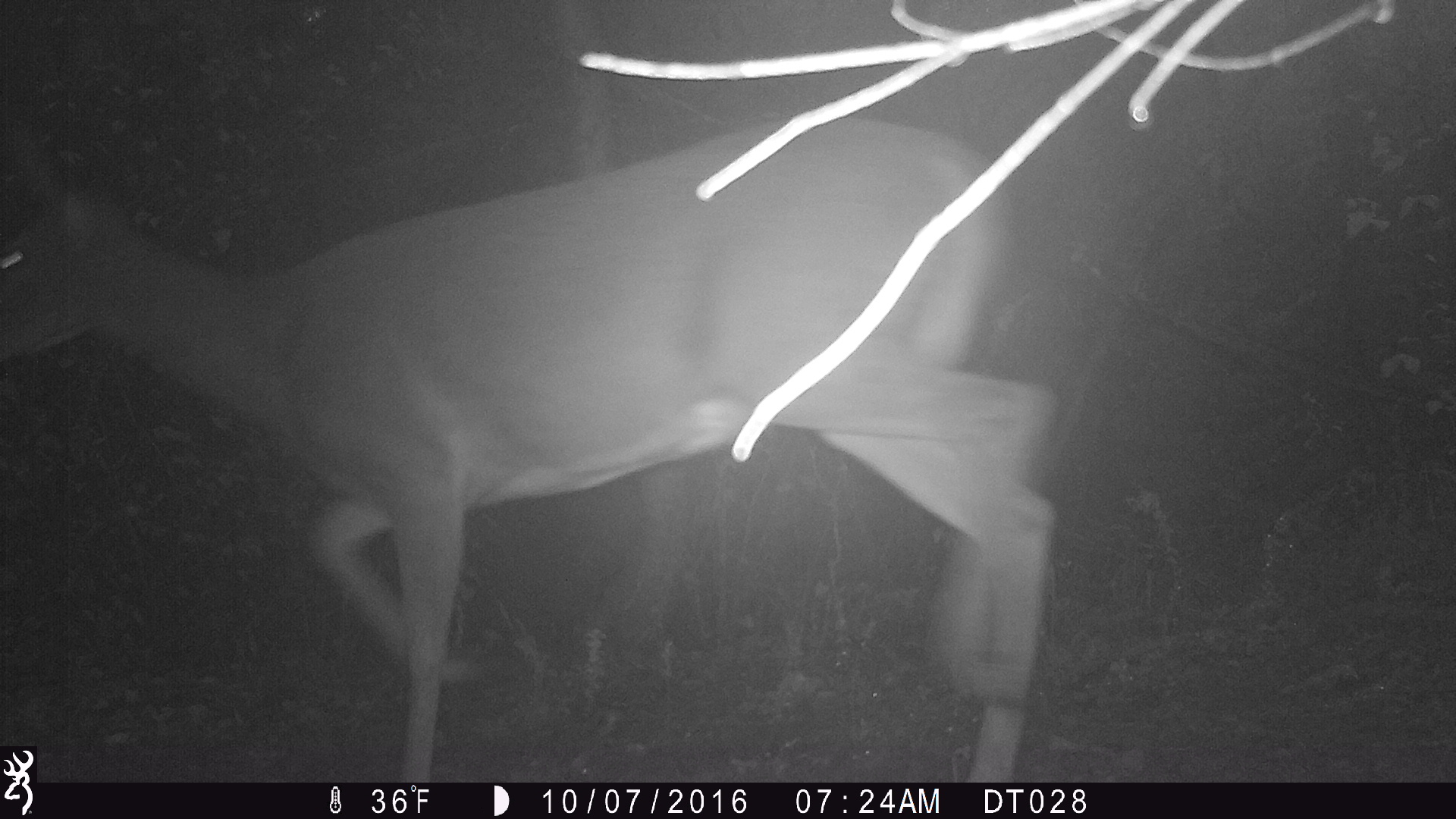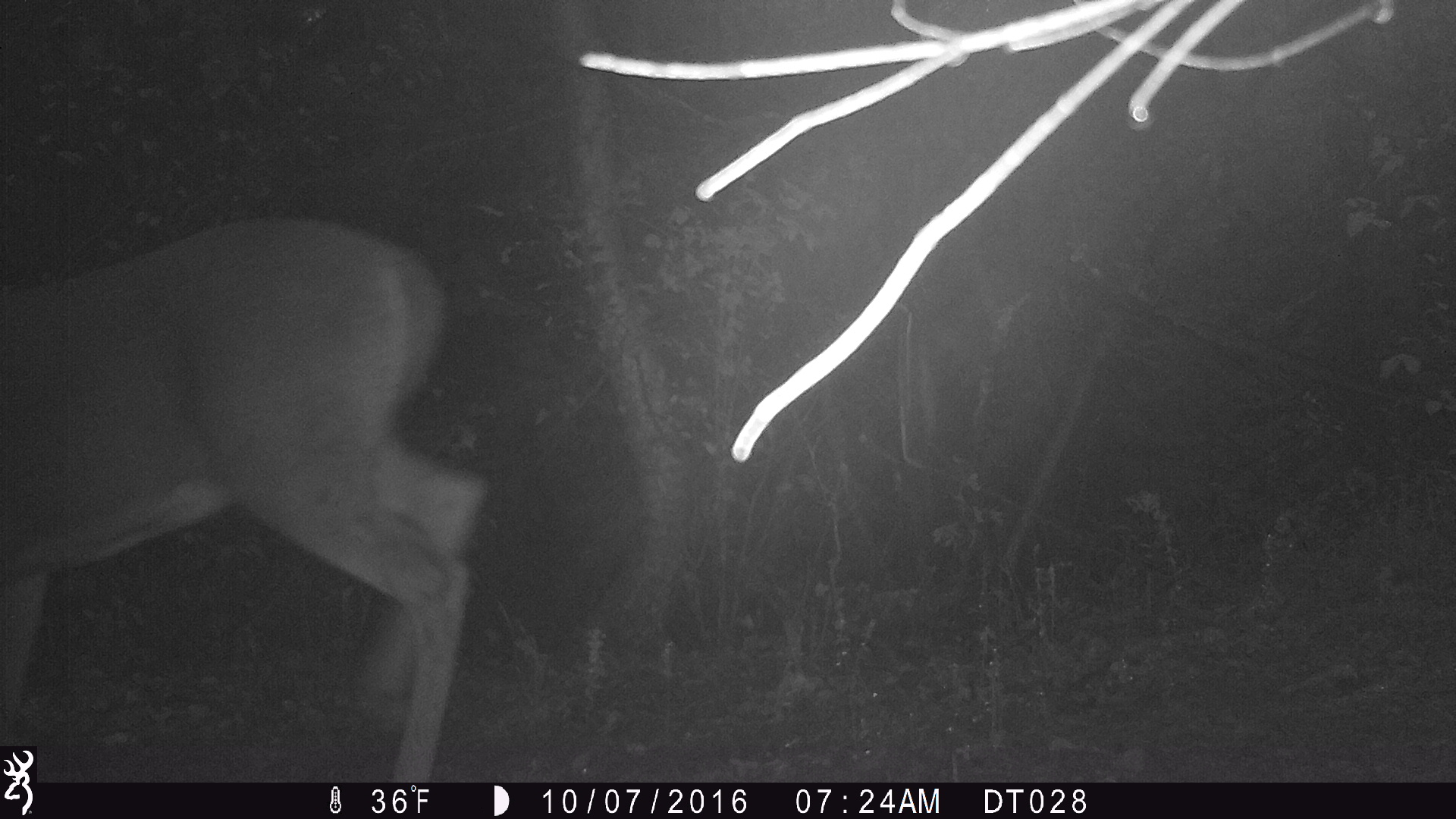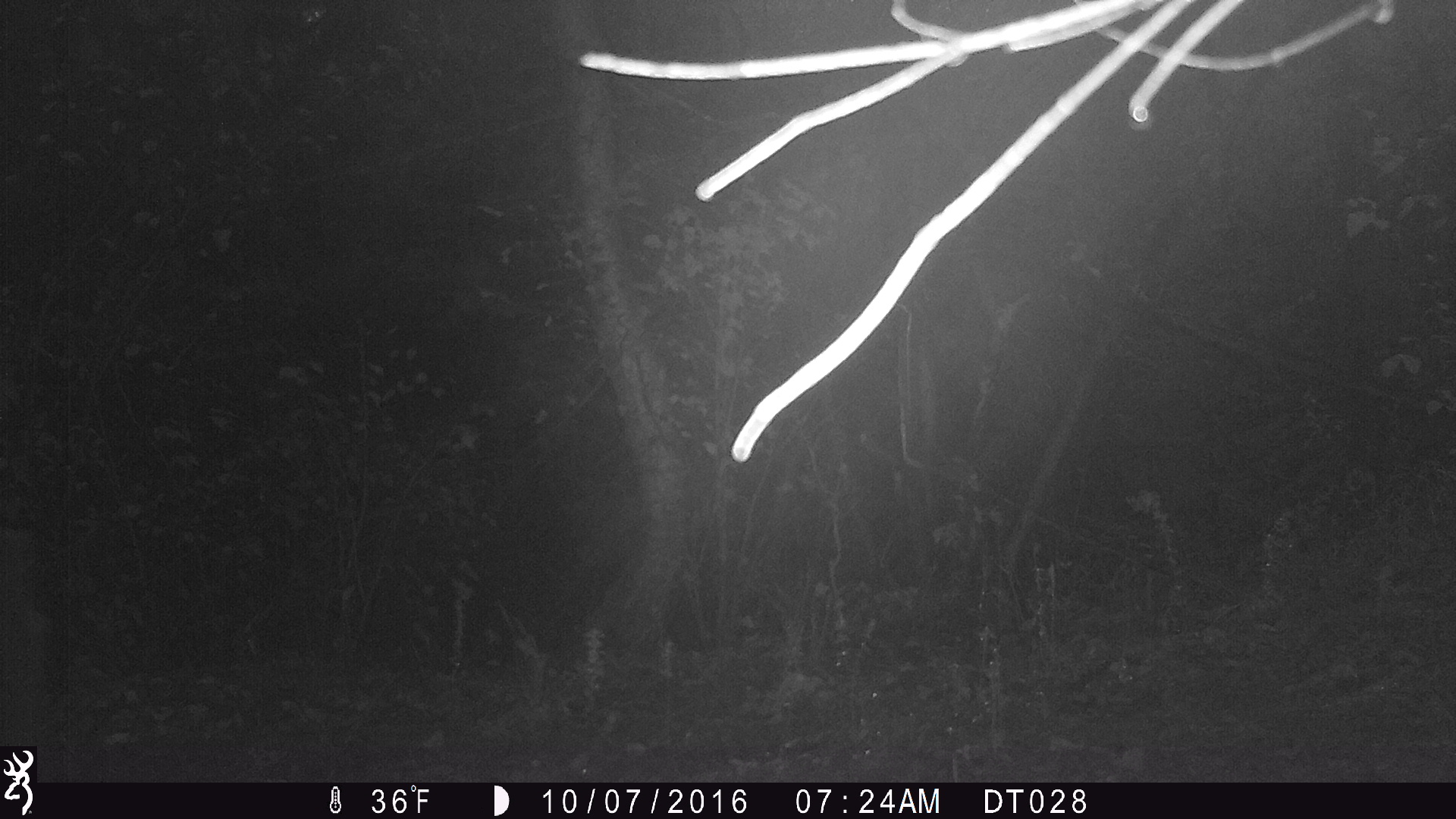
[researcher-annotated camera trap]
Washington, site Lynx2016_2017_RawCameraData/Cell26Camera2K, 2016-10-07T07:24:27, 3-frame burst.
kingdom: Animalia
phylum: Chordata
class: Mammalia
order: Artiodactyla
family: Cervidae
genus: Odocoileus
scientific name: Odocoileus virginianus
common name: white-tailed deer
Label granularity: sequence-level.